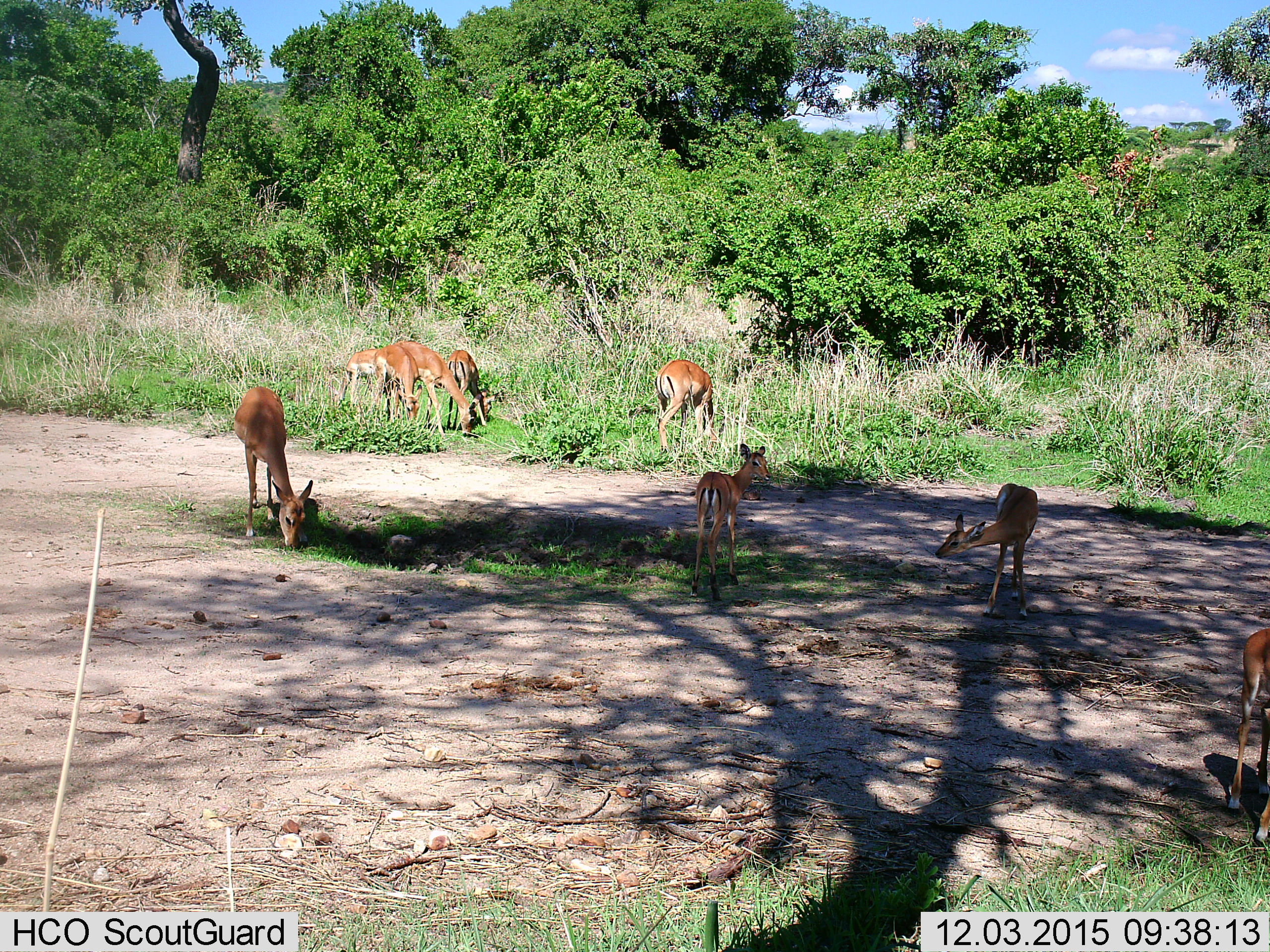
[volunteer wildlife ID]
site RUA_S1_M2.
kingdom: Animalia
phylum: Chordata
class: Mammalia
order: Artiodactyla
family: Bovidae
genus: Aepyceros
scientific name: Aepyceros melampus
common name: impala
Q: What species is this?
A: Impala (Aepyceros melampus).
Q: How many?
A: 9.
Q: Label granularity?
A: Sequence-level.